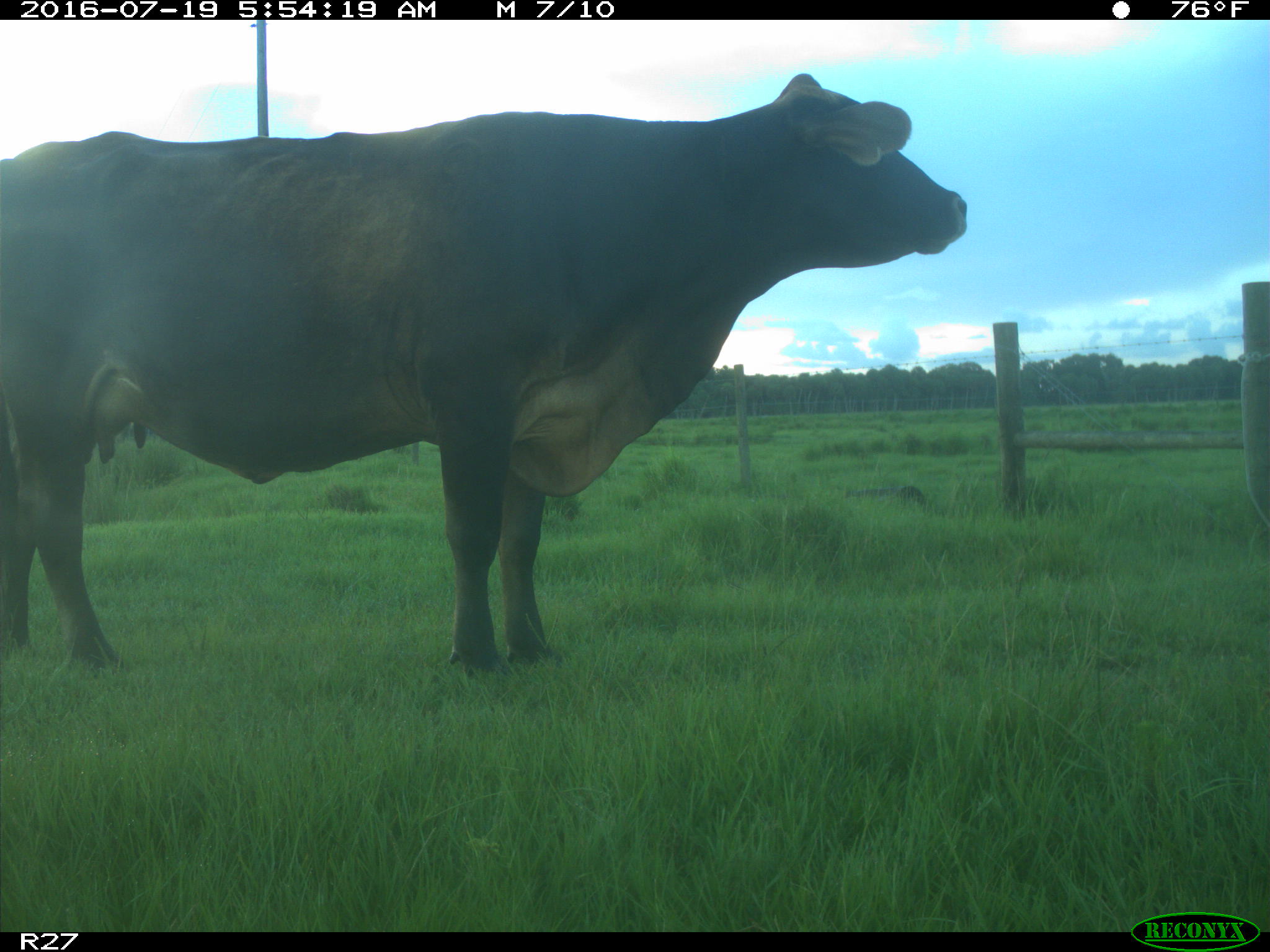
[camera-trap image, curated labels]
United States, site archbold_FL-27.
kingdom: Animalia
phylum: Chordata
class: Mammalia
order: Artiodactyla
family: Bovidae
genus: Bos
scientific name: Bos taurus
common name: domestic cow